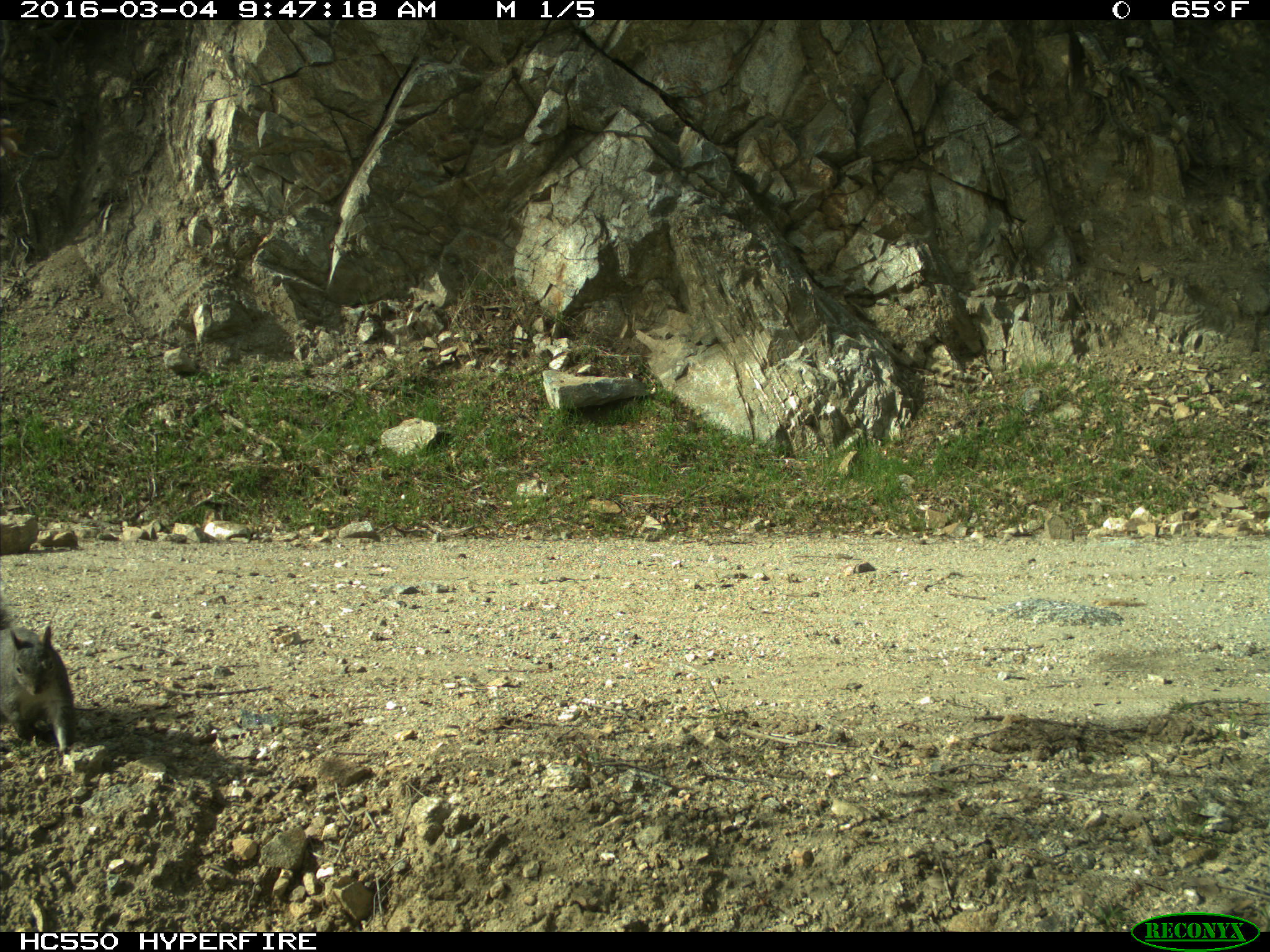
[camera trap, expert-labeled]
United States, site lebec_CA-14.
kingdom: Animalia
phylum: Chordata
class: Mammalia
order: Rodentia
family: Sciuridae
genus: Sciurus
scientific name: Sciurus carolinensis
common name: eastern gray squirrel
Sciurus carolinensis (eastern gray squirrel).